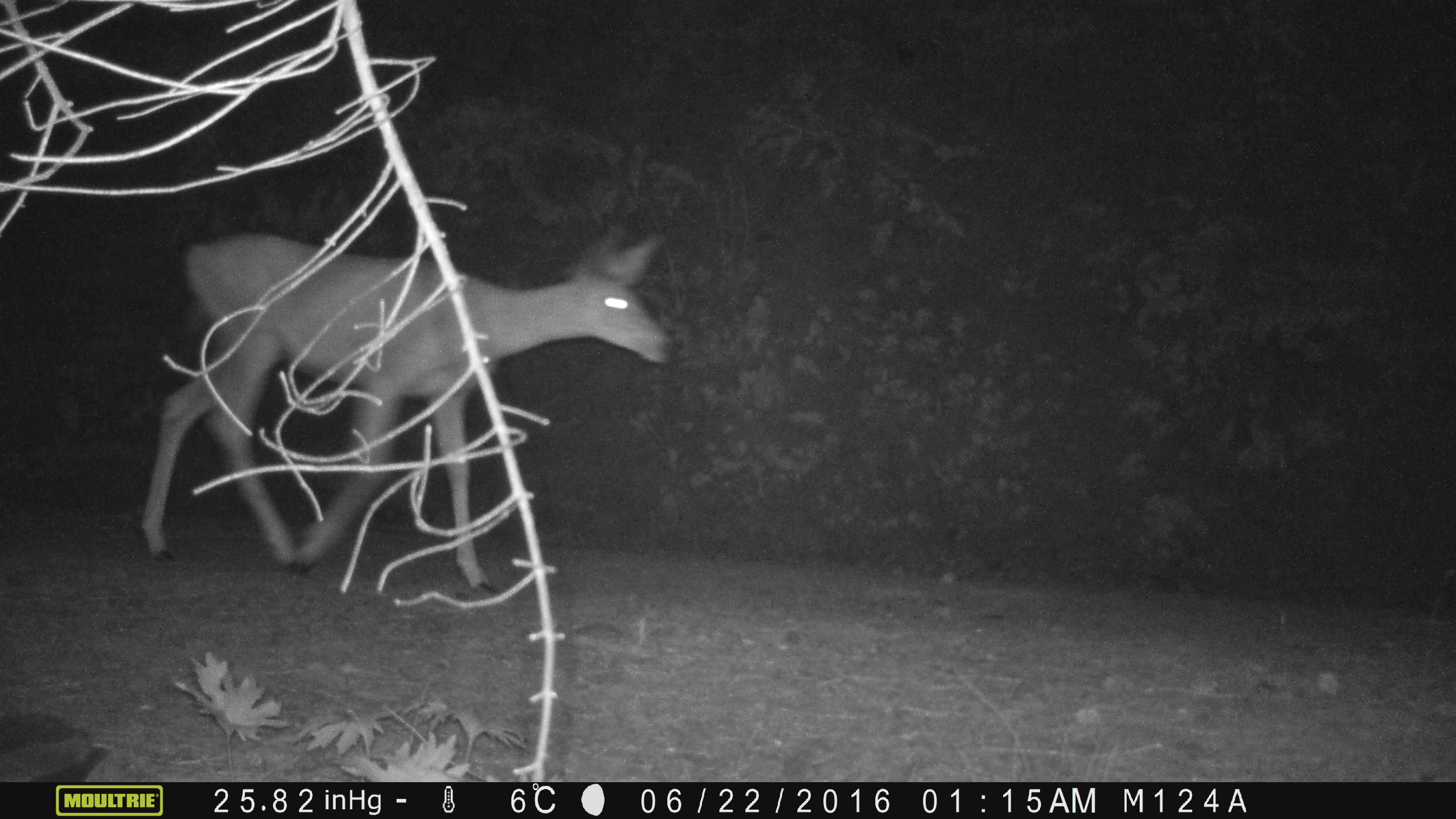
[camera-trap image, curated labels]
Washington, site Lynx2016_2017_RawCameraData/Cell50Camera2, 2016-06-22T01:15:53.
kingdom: Animalia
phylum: Chordata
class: Mammalia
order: Artiodactyla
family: Cervidae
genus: Odocoileus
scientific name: Odocoileus hemionus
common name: mule deer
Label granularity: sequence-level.